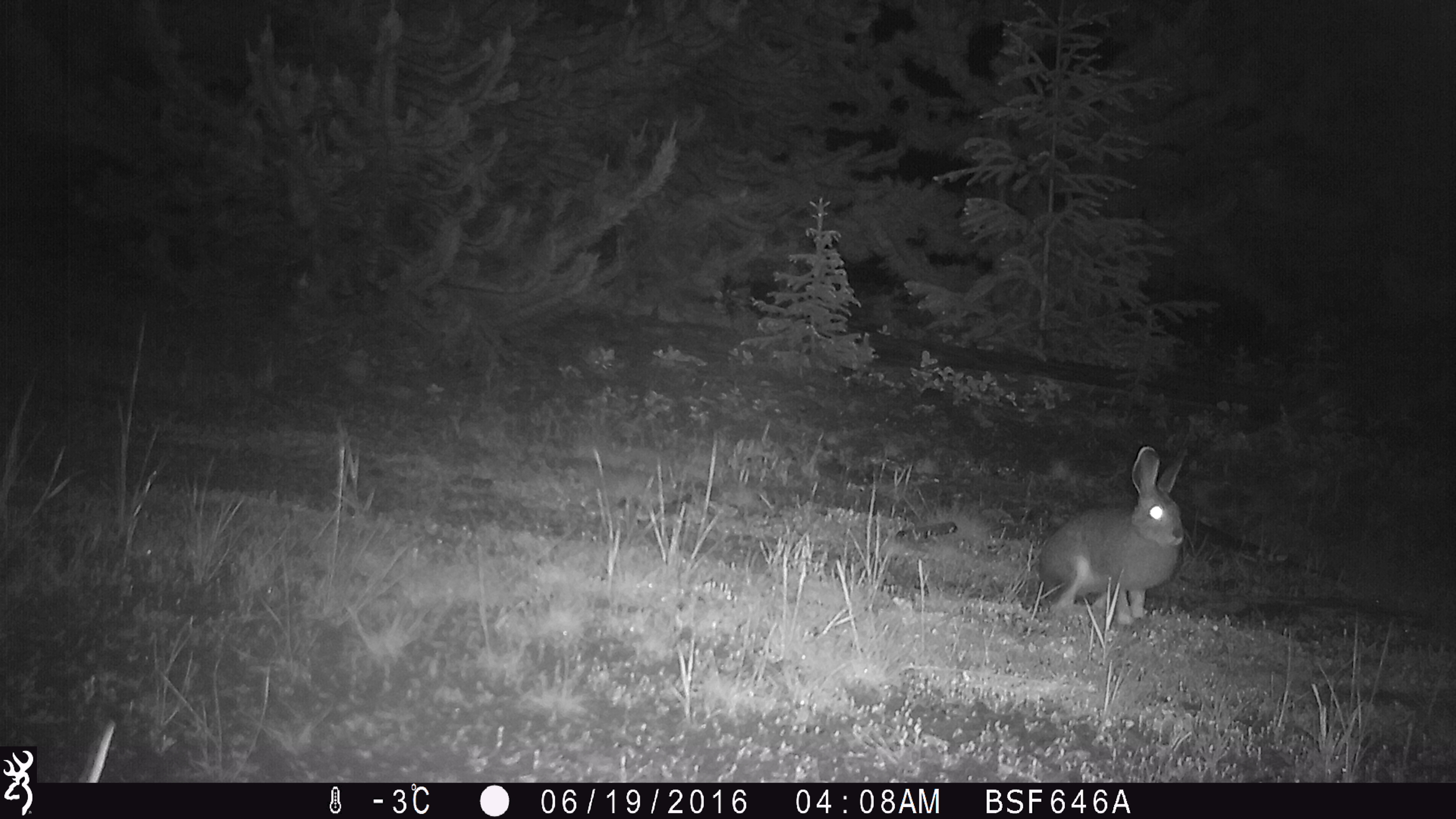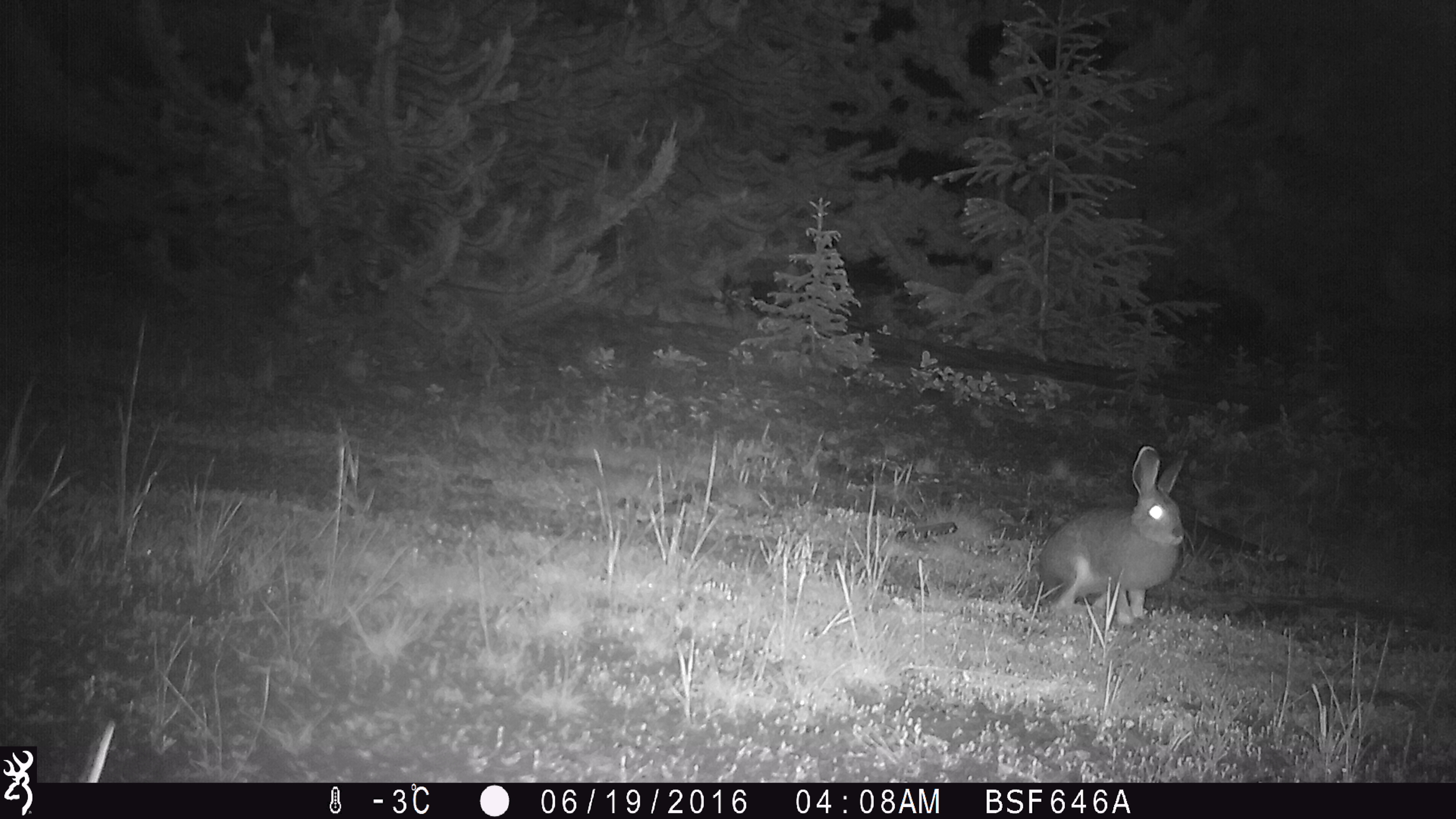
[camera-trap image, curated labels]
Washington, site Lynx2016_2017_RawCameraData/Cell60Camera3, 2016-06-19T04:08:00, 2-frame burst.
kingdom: Animalia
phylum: Chordata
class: Mammalia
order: Lagomorpha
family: Leporidae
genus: Lepus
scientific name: Lepus americanus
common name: snowshoe hare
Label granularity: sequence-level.